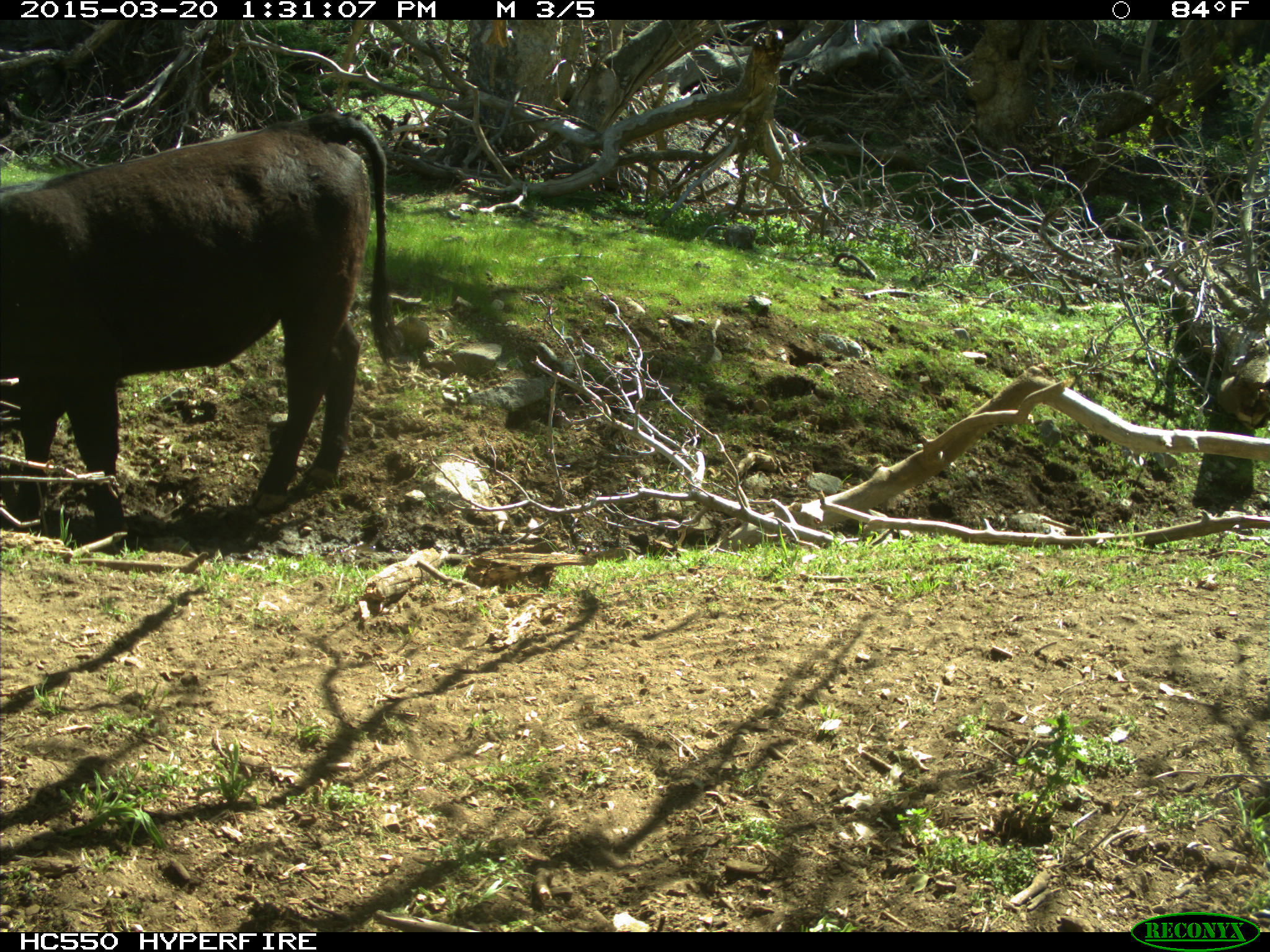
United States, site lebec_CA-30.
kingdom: Animalia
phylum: Chordata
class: Mammalia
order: Artiodactyla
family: Bovidae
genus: Bos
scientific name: Bos taurus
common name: domestic cow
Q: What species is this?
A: Bos taurus (domestic cow).